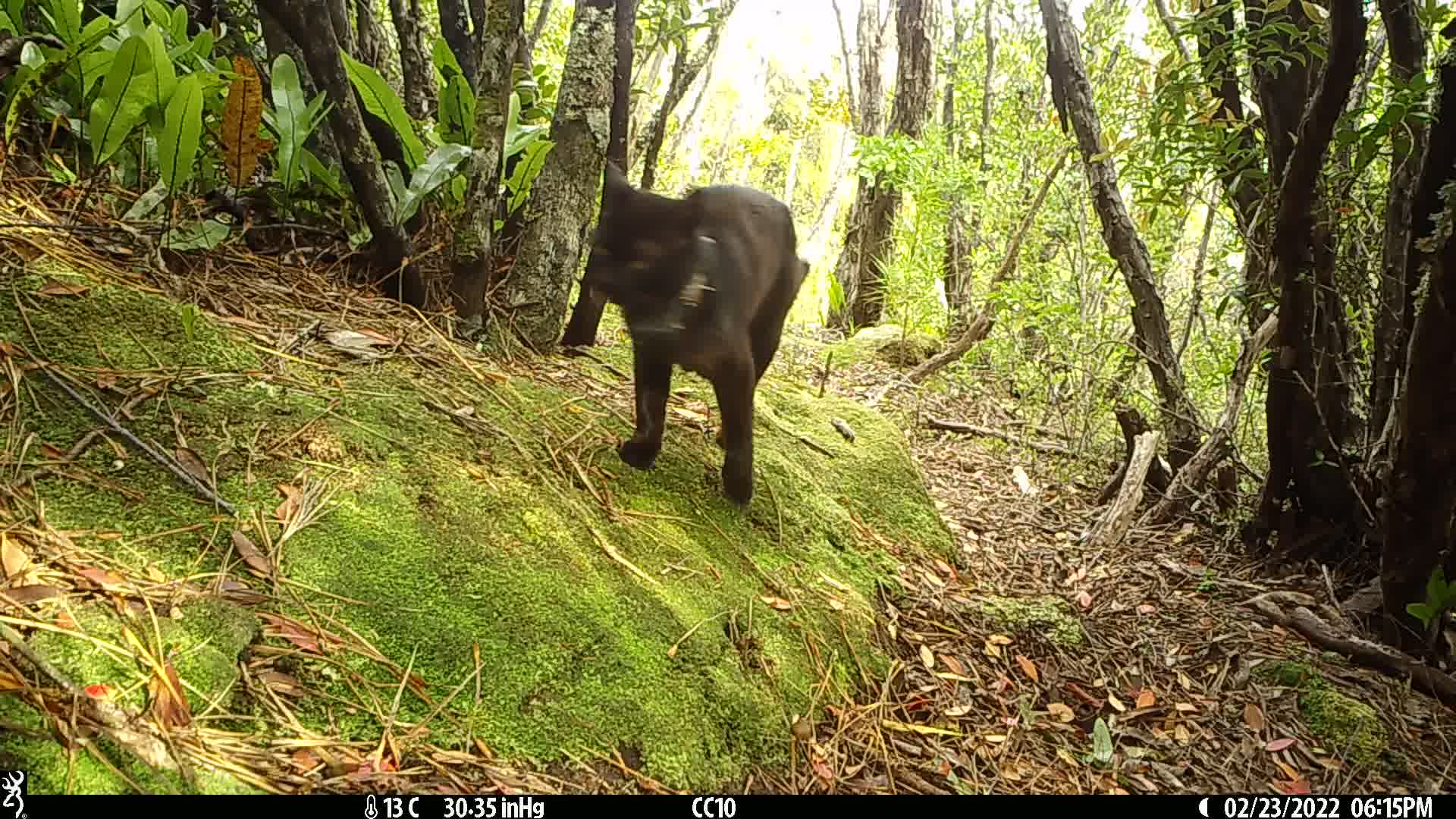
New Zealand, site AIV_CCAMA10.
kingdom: Animalia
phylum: Chordata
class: Mammalia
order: Carnivora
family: Felidae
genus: Felis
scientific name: Felis catus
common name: domestic cat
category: cat